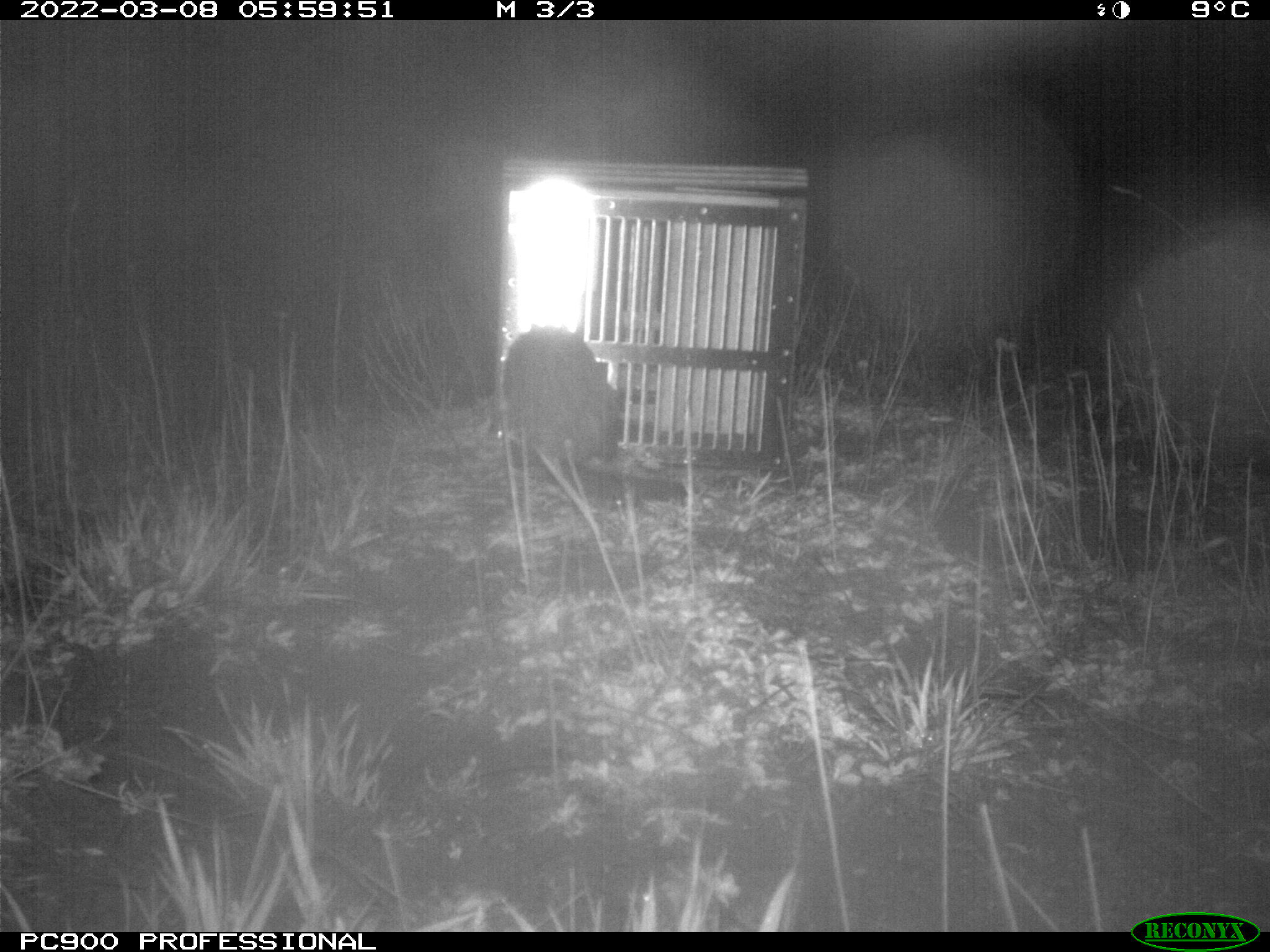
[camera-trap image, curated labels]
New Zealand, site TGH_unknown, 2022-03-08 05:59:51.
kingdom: Animalia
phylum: Chordata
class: Mammalia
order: Carnivora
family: Mustelidae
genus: Mustela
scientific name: Mustela furo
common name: ferret